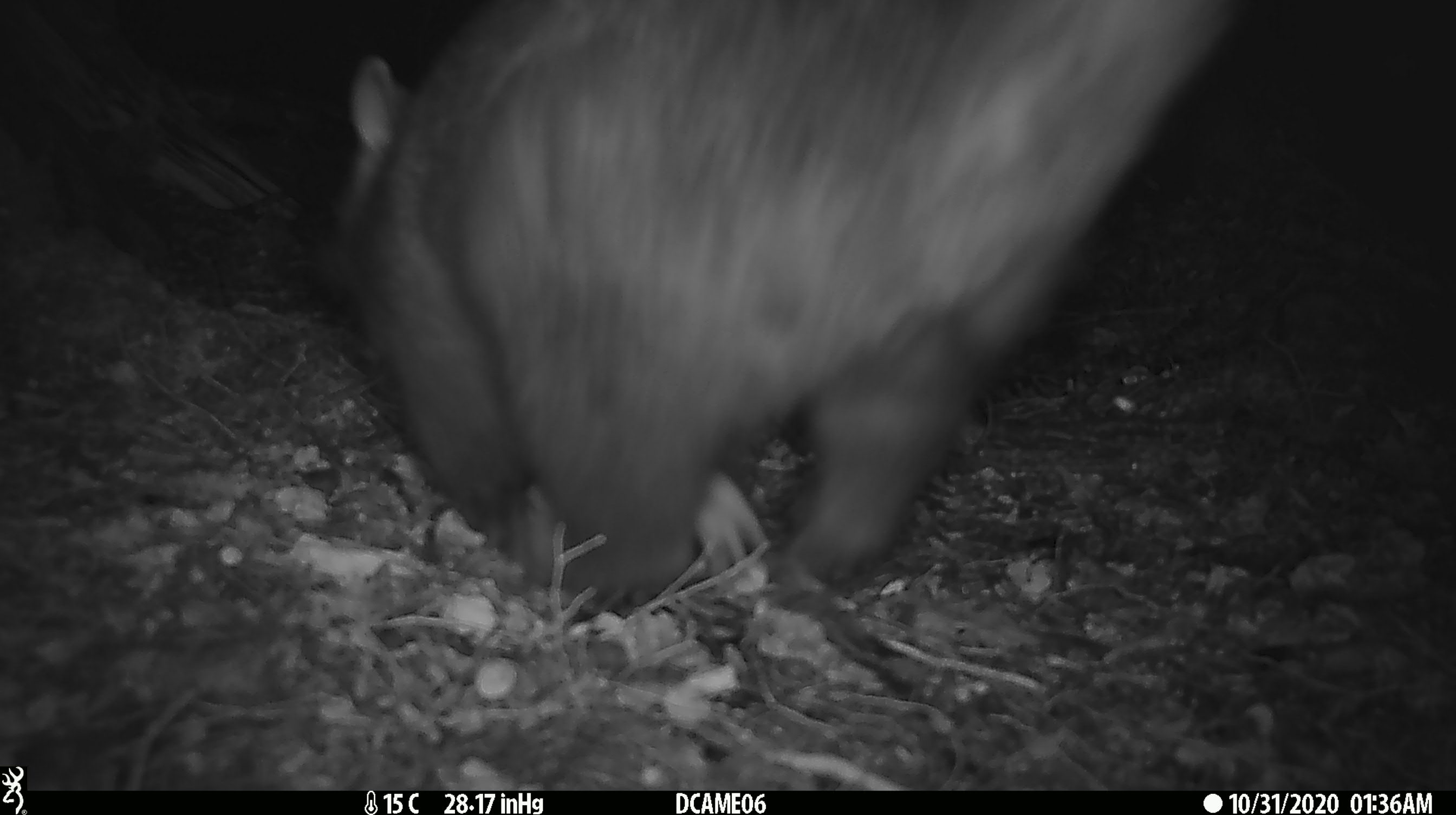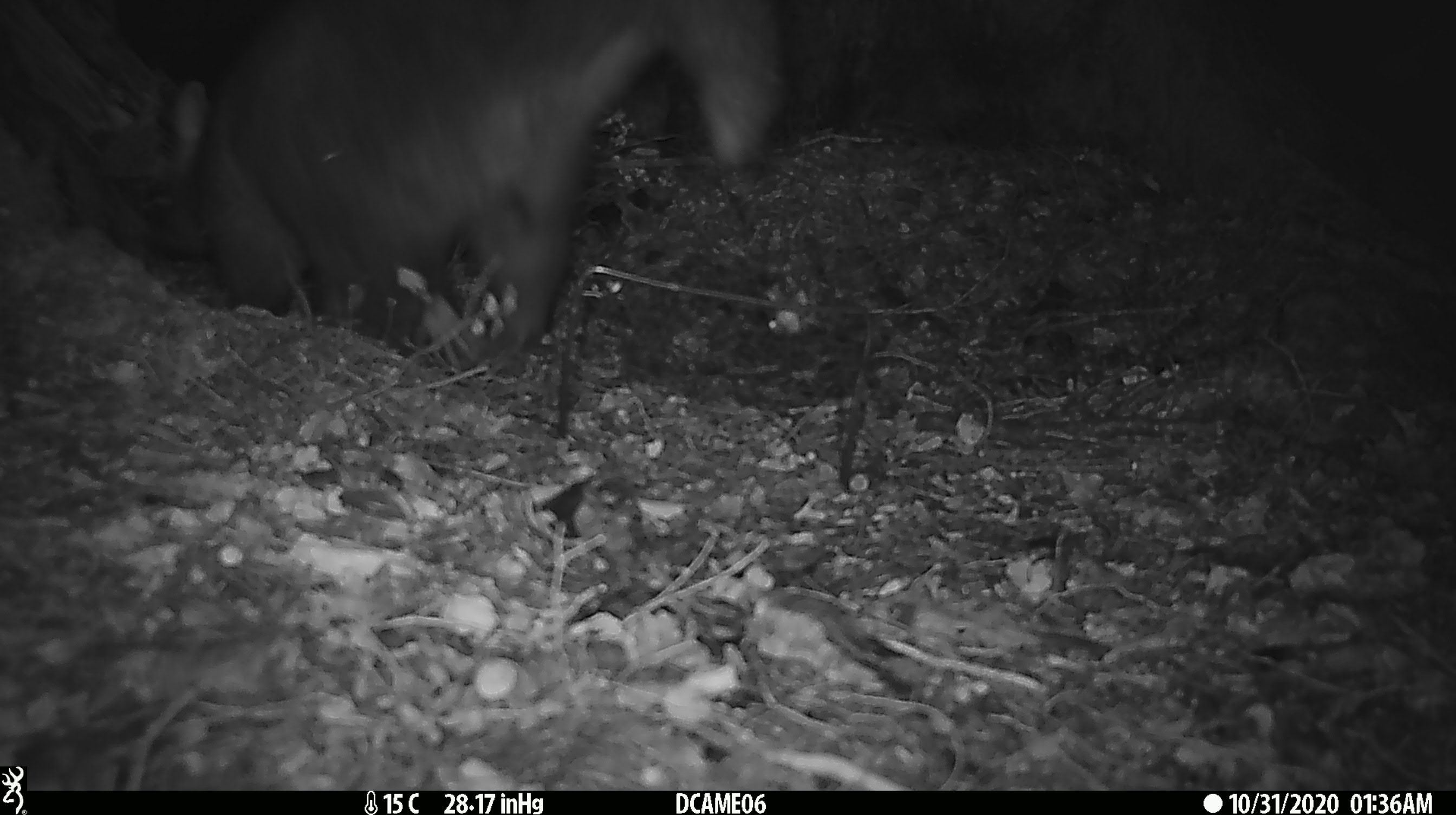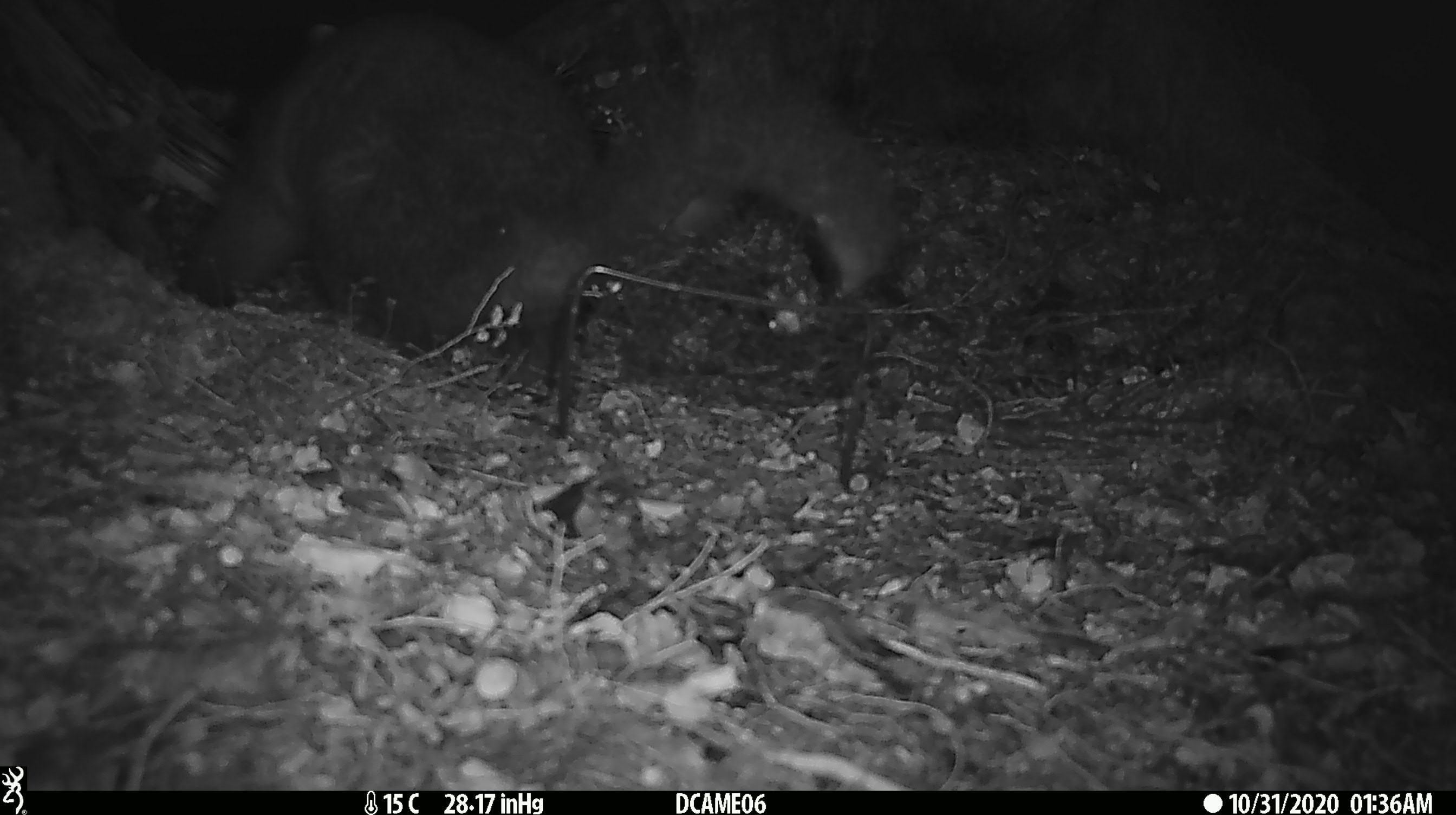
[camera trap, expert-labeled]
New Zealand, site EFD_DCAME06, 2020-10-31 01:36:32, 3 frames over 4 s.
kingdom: Animalia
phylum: Chordata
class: Mammalia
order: Diprotodontia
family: Phalangeridae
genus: Trichosurus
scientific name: Trichosurus vulpecula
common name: common brushtail possum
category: possum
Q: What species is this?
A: Possum (common brushtail possum) (Trichosurus vulpecula).